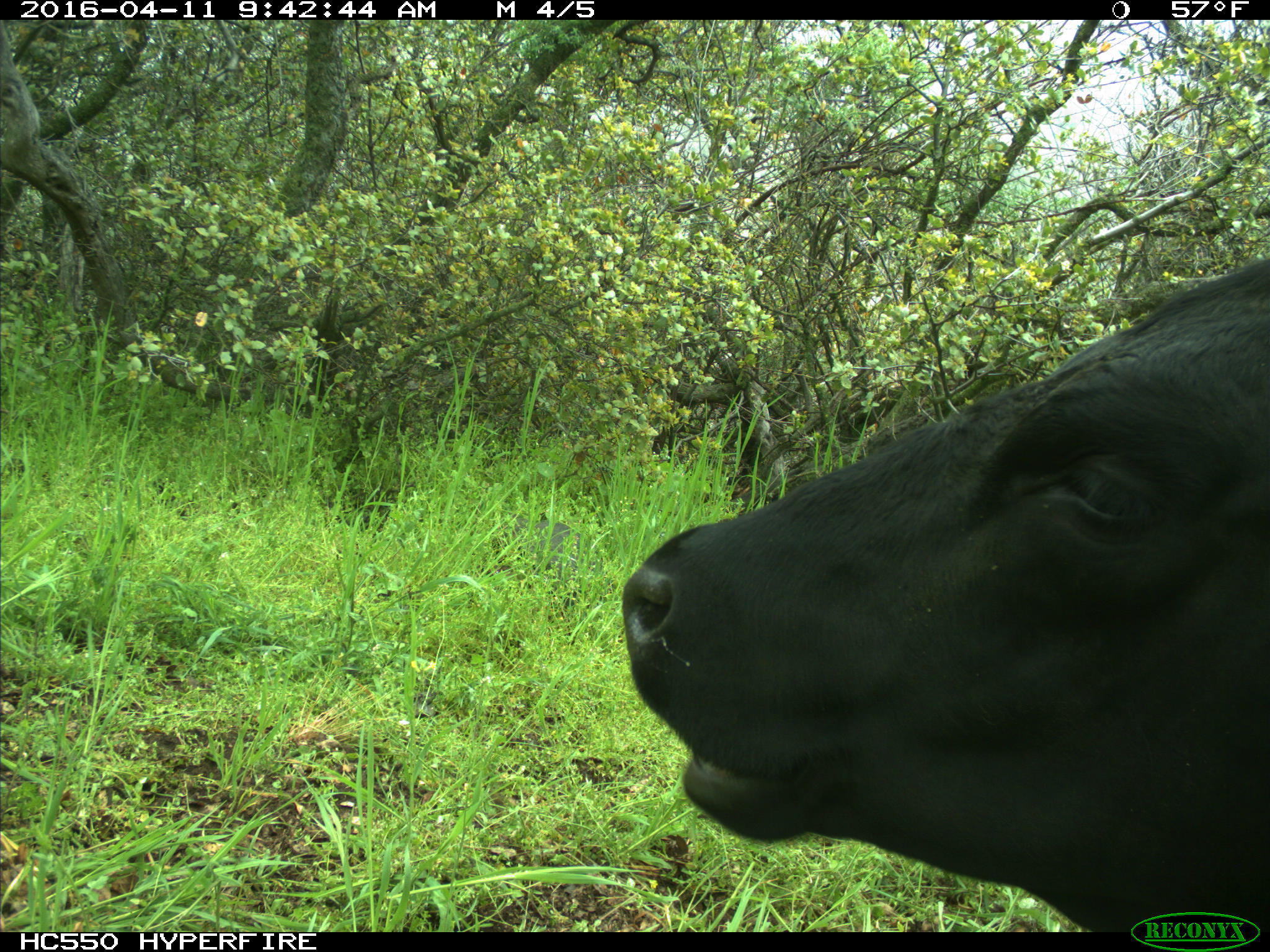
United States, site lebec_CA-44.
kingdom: Animalia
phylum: Chordata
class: Mammalia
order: Artiodactyla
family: Bovidae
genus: Bos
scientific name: Bos taurus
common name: domestic cow